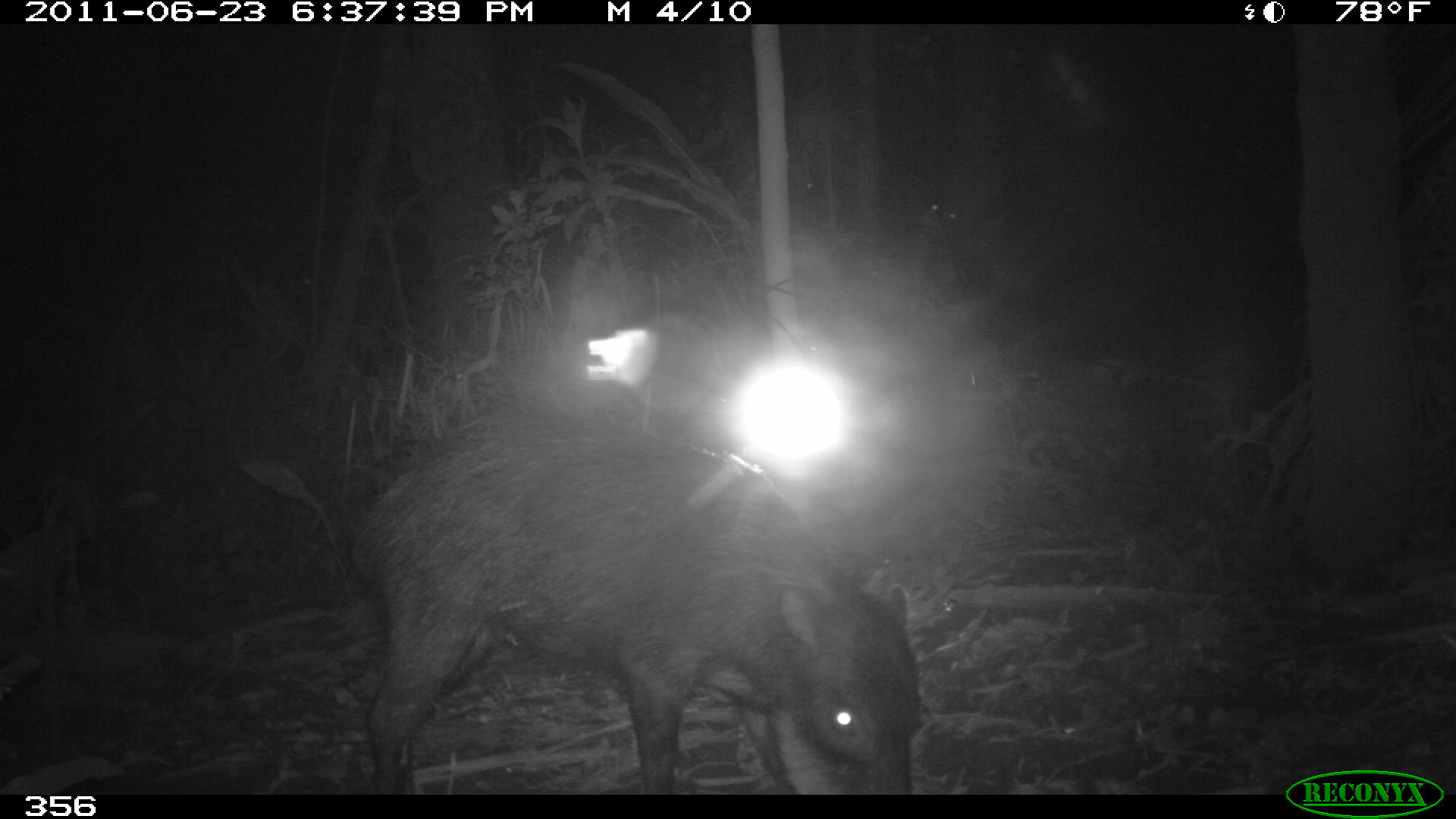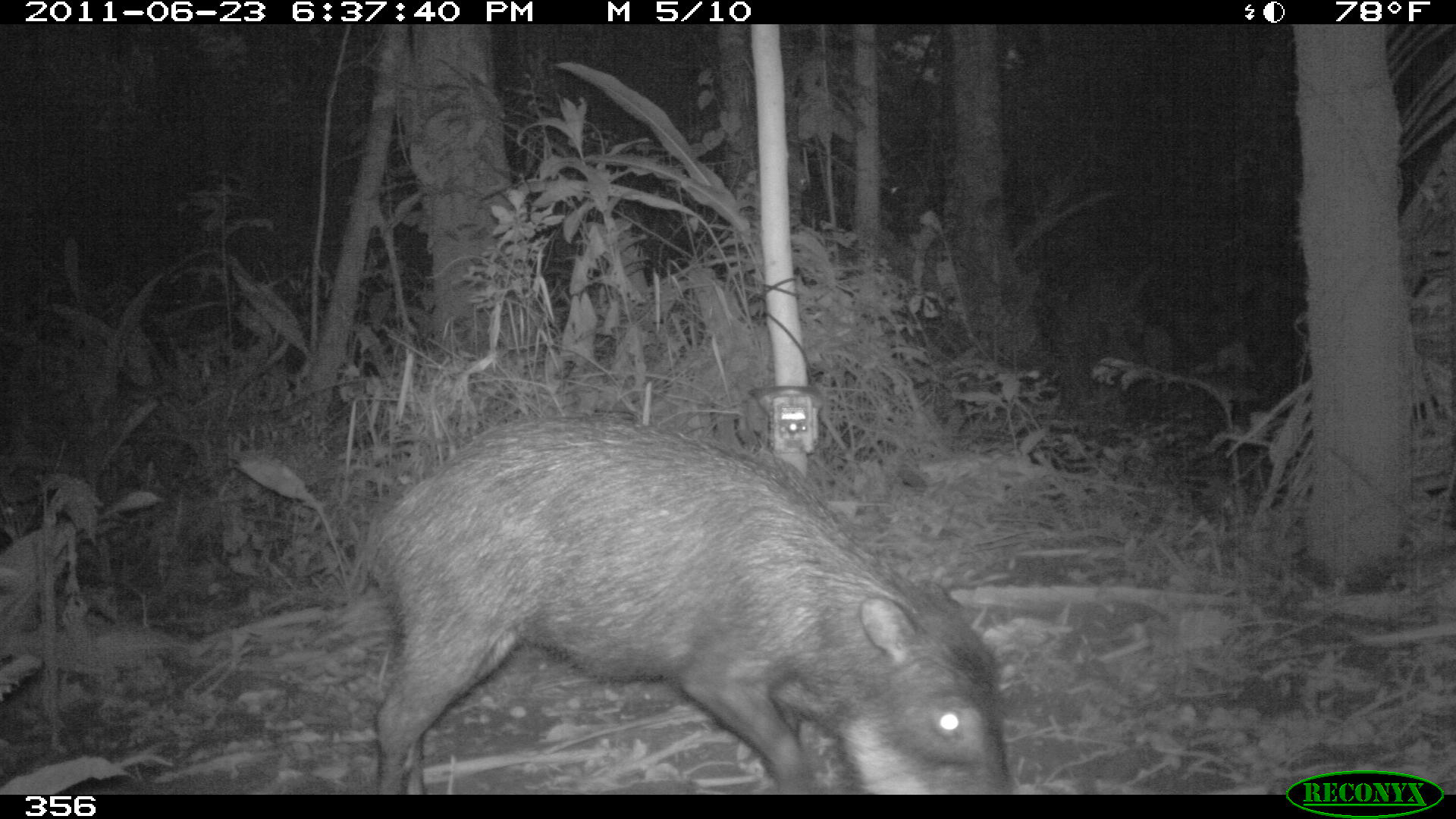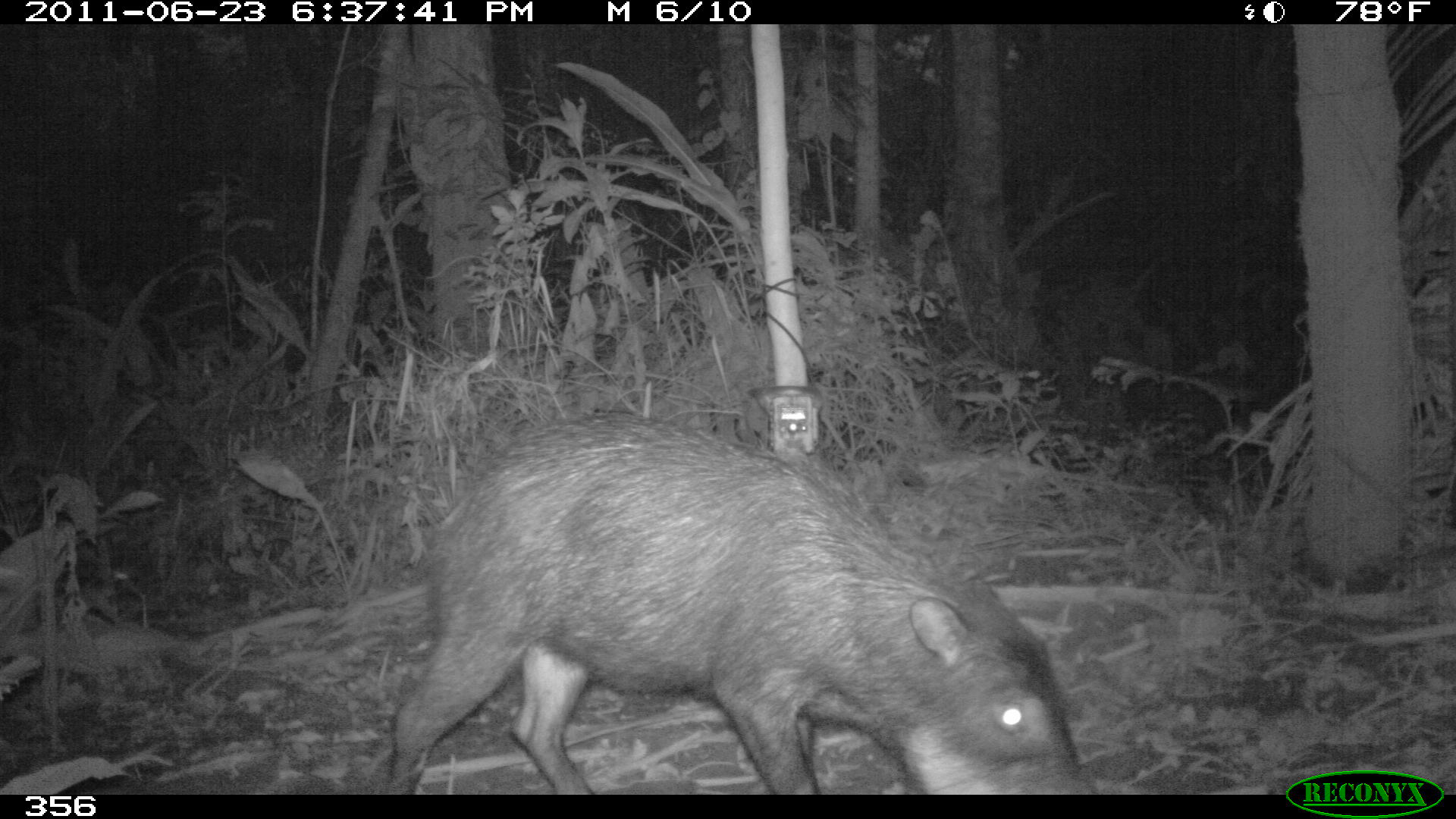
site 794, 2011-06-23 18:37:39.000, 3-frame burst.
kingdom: Animalia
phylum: Chordata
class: Mammalia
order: Artiodactyla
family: Tayassuidae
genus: Tayassu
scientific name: Tayassu pecari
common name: white-lipped peccary